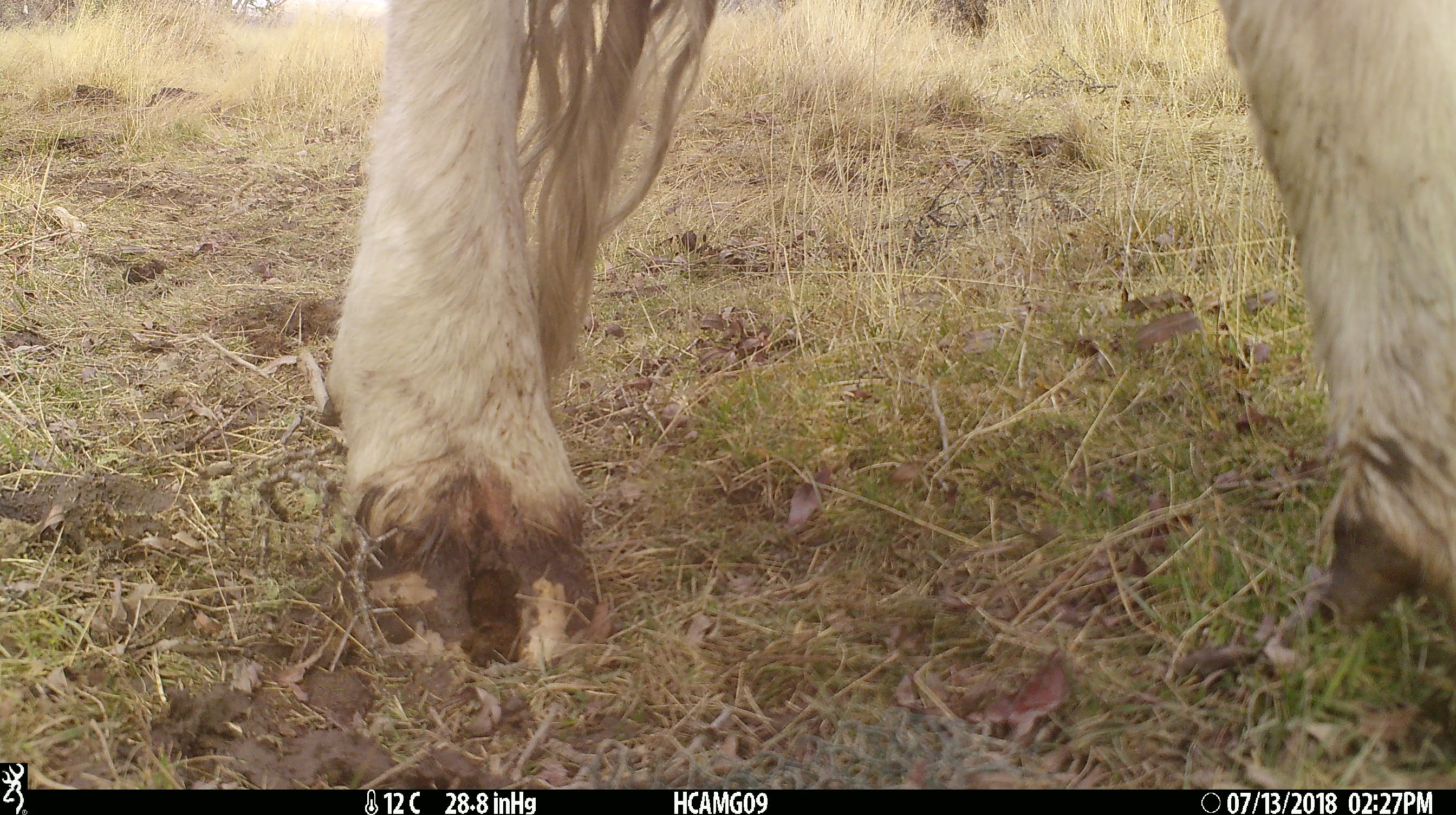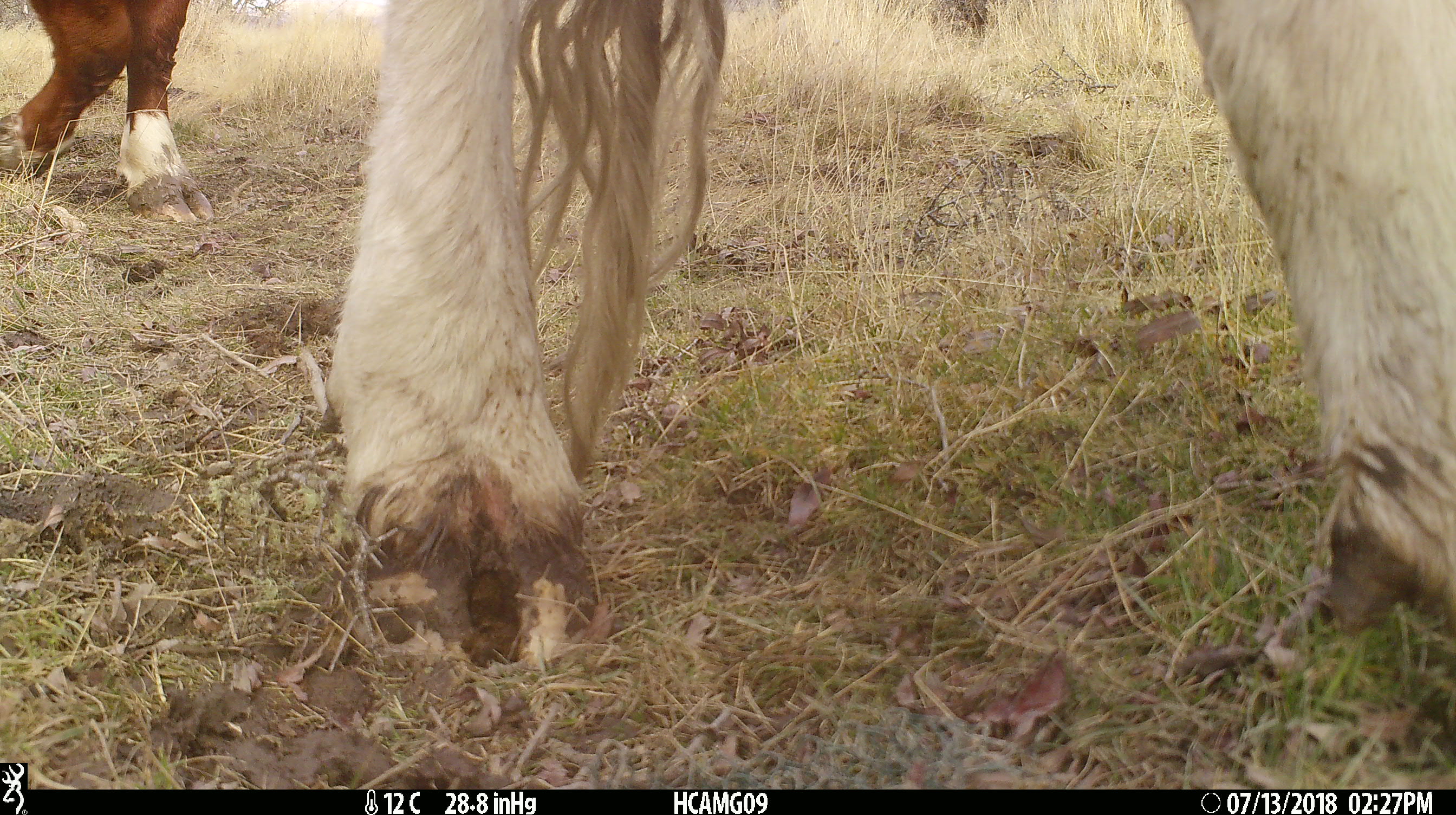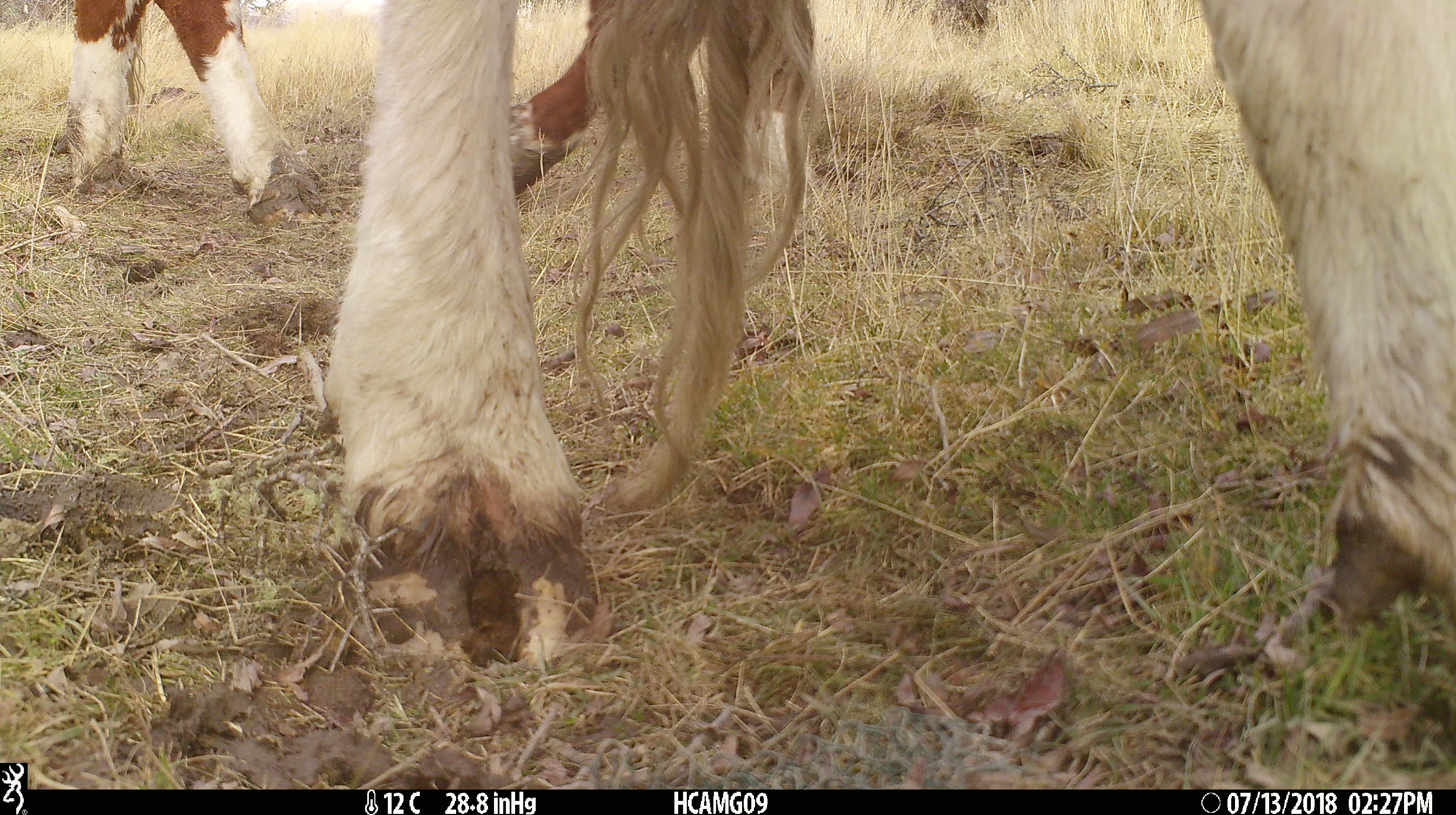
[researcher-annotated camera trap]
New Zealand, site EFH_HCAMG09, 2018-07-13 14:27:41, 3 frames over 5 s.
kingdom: Animalia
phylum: Chordata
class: Mammalia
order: Artiodactyla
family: Bovidae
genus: Bos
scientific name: Bos taurus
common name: domestic cow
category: cow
Cow (domestic cow) (Bos taurus).